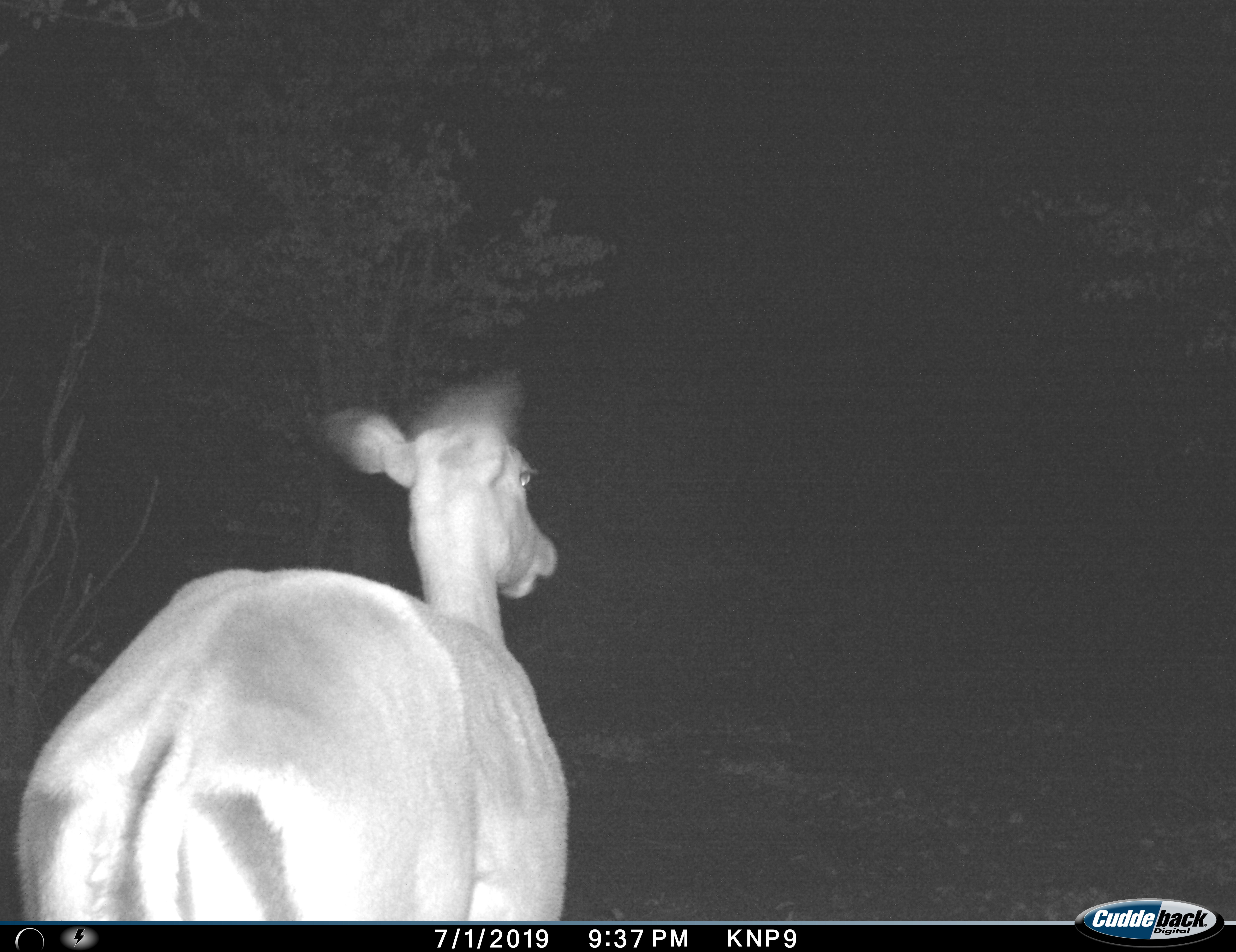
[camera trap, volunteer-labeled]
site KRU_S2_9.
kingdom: Animalia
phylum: Chordata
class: Mammalia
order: Artiodactyla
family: Bovidae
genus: Aepyceros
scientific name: Aepyceros melampus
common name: impala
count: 1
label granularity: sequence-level